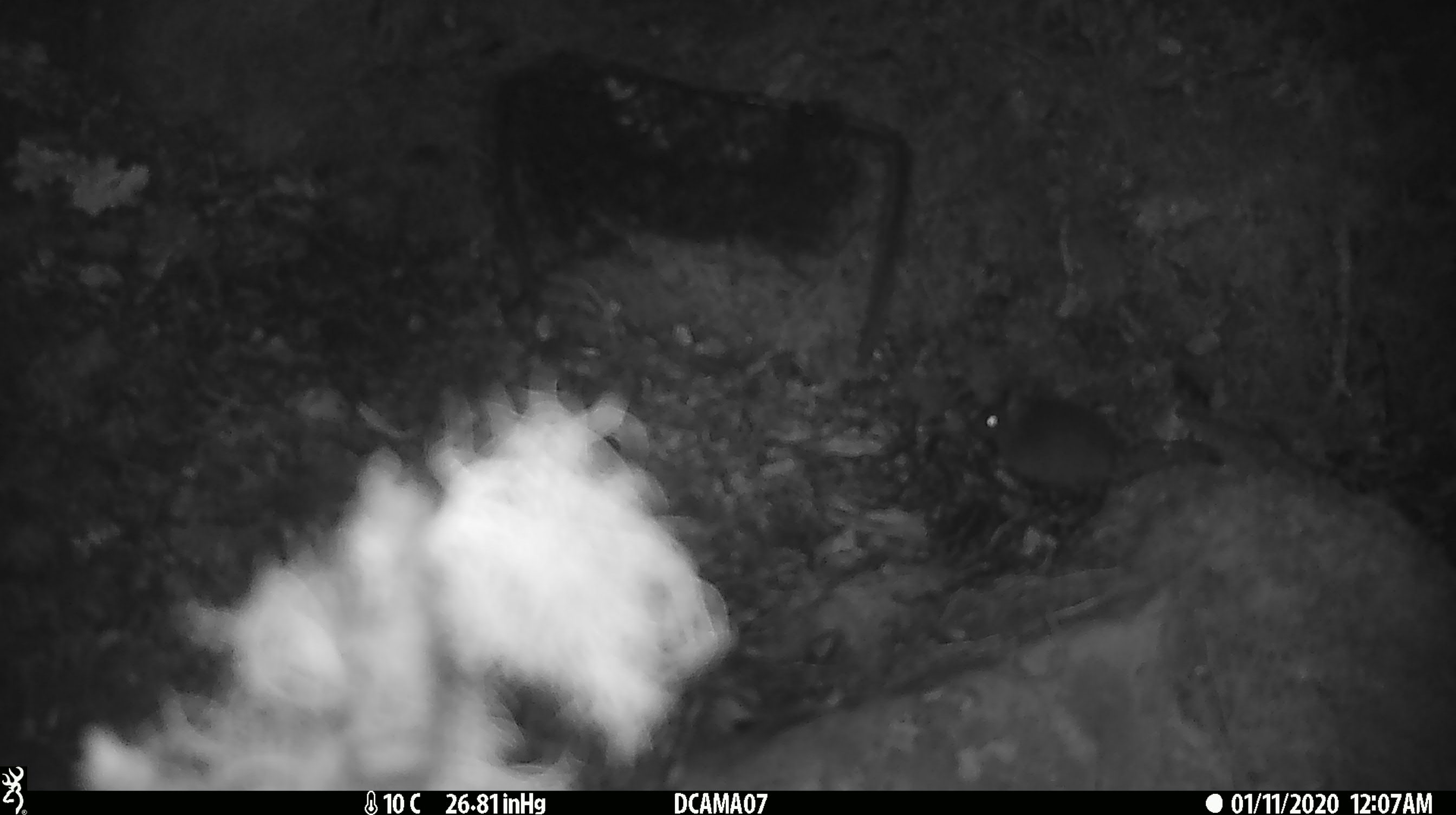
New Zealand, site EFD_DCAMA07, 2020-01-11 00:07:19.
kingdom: Animalia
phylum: Chordata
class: Mammalia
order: Rodentia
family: Muridae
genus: Mus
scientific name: Mus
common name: mouse